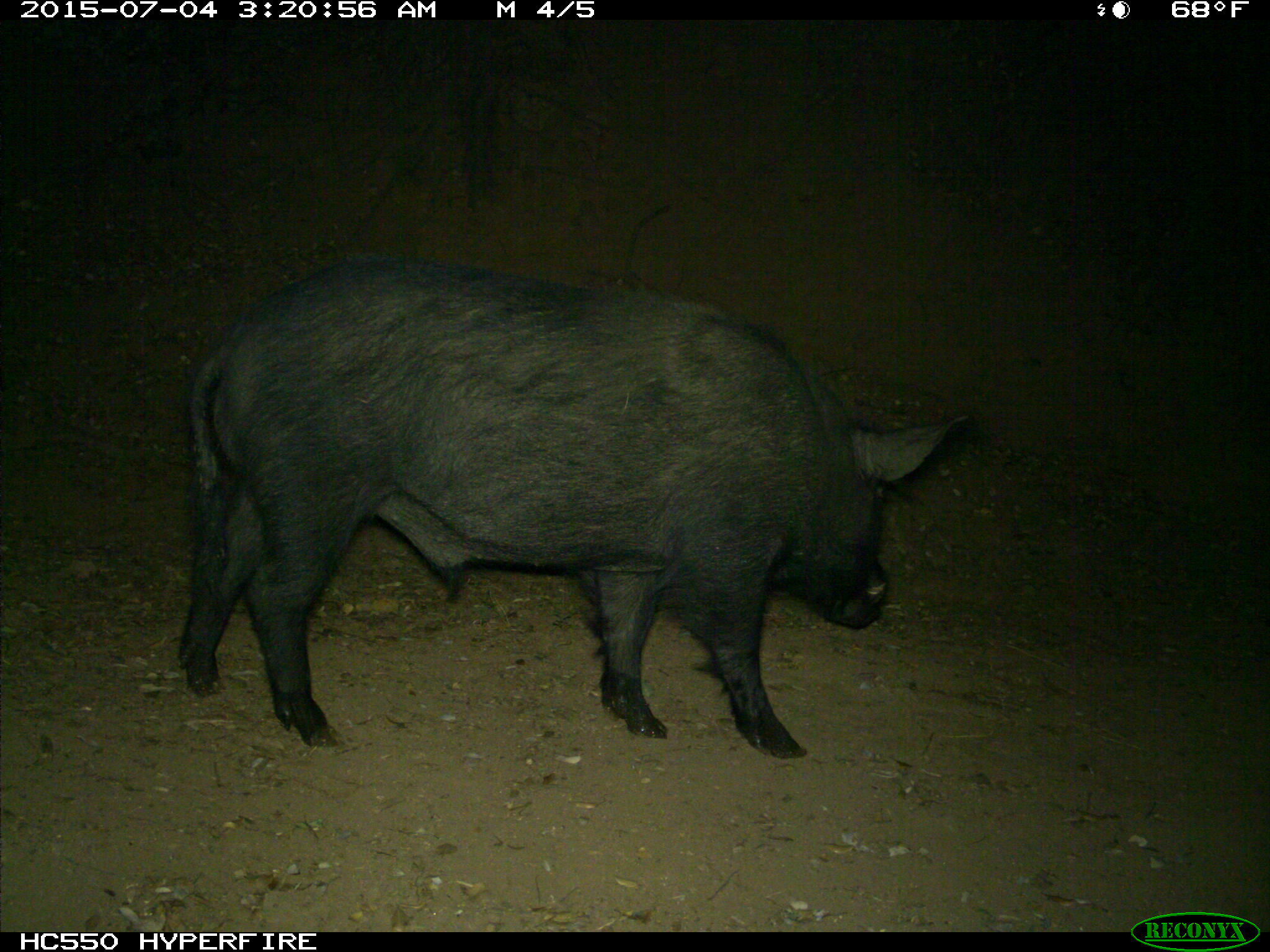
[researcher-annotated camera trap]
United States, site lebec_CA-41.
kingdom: Animalia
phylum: Chordata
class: Mammalia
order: Artiodactyla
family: Suidae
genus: Sus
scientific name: Sus scrofa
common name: wild boar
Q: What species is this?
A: Sus scrofa (wild boar).